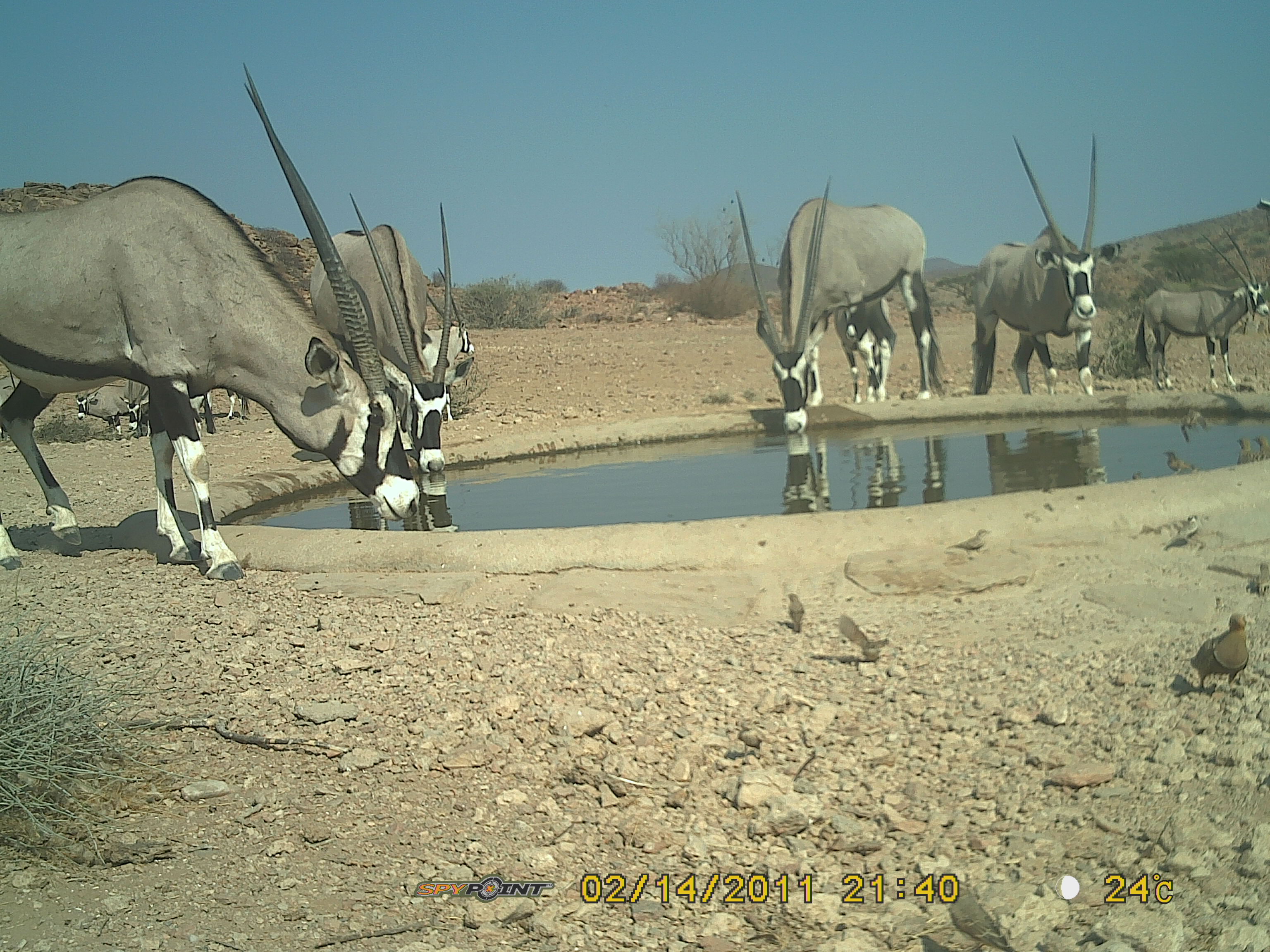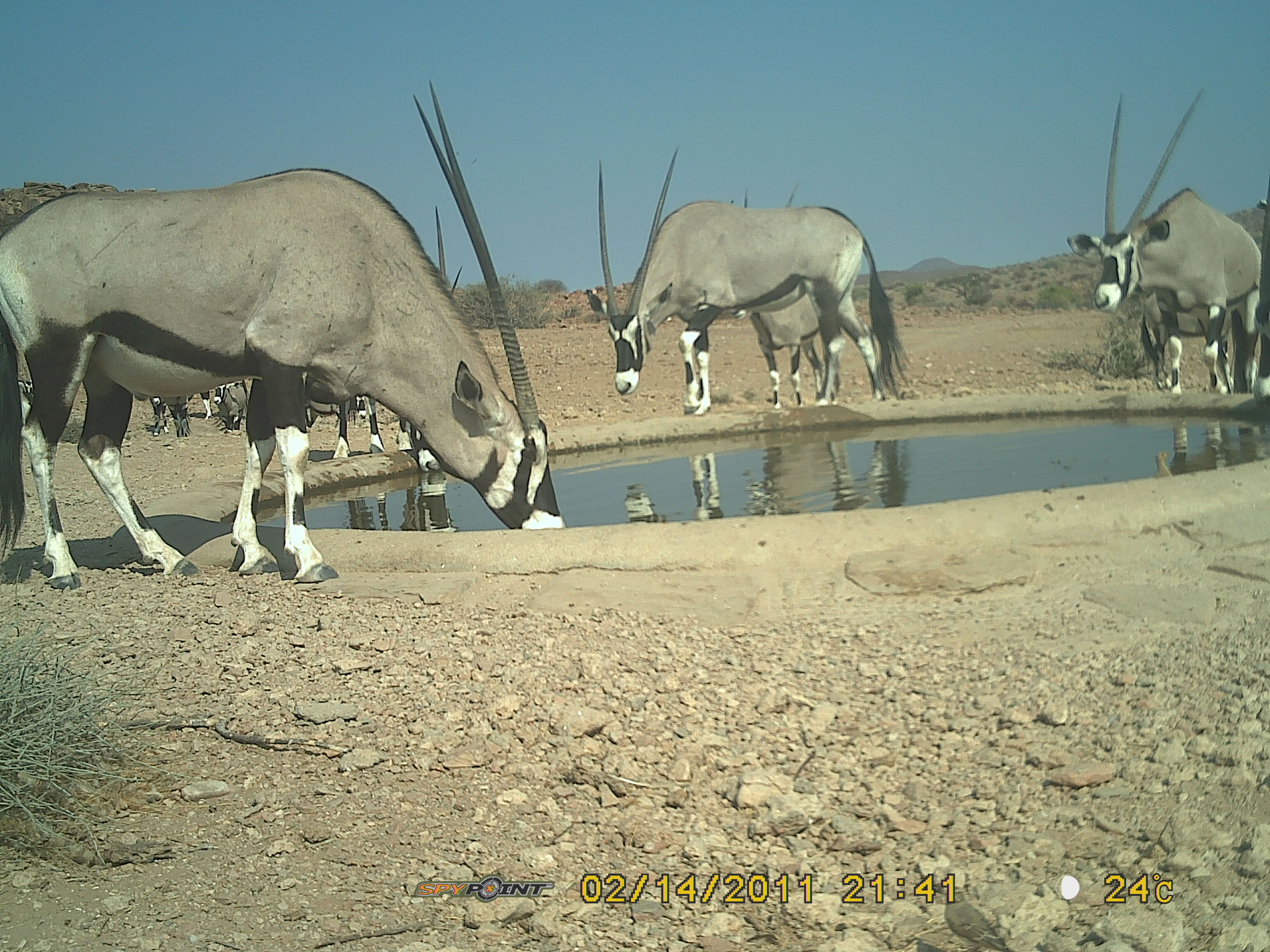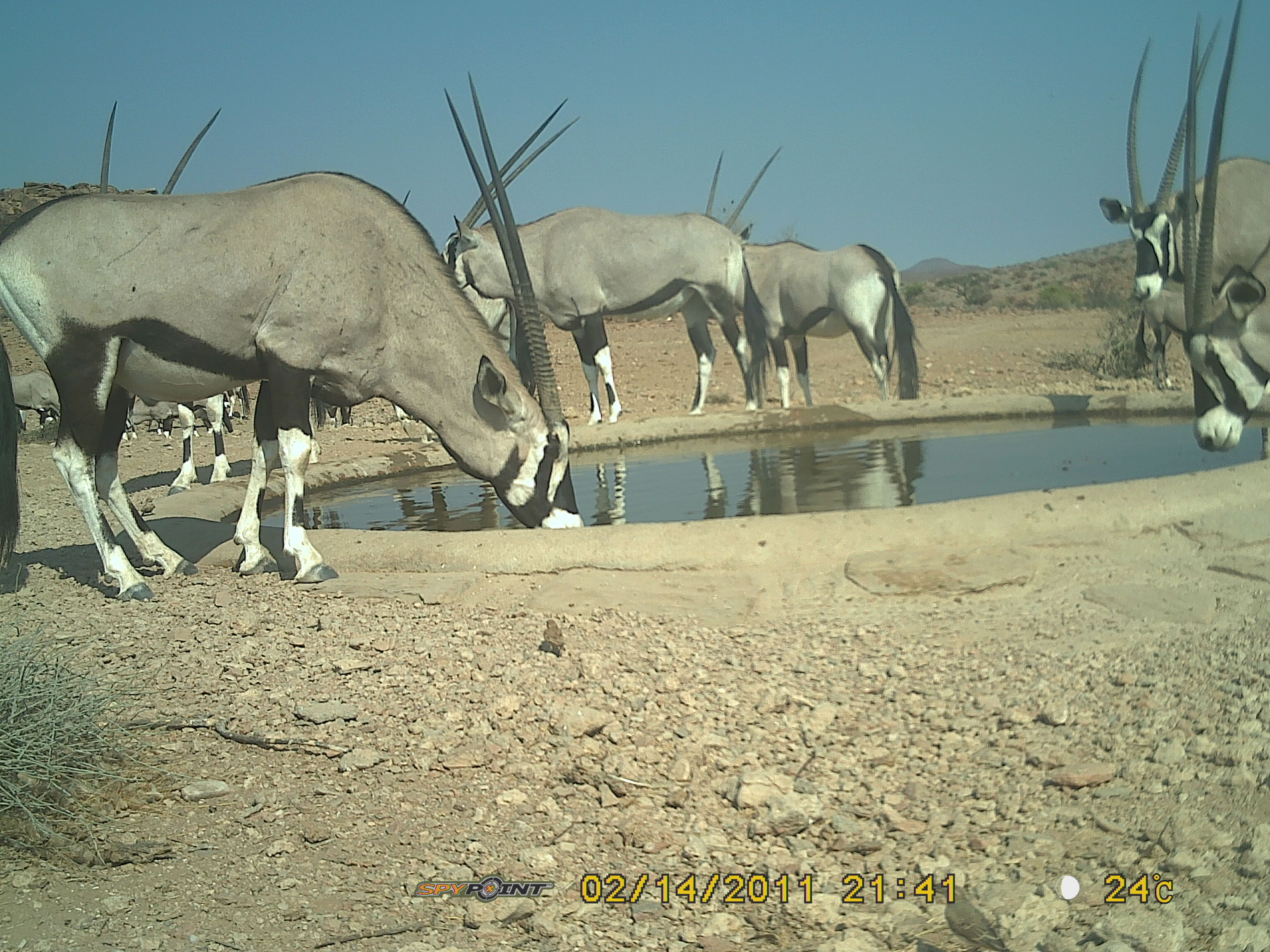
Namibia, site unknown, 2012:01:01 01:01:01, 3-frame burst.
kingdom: Animalia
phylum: Chordata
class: Mammalia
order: Artiodactyla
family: Bovidae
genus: Oryx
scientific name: Oryx gazella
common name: gemsbok